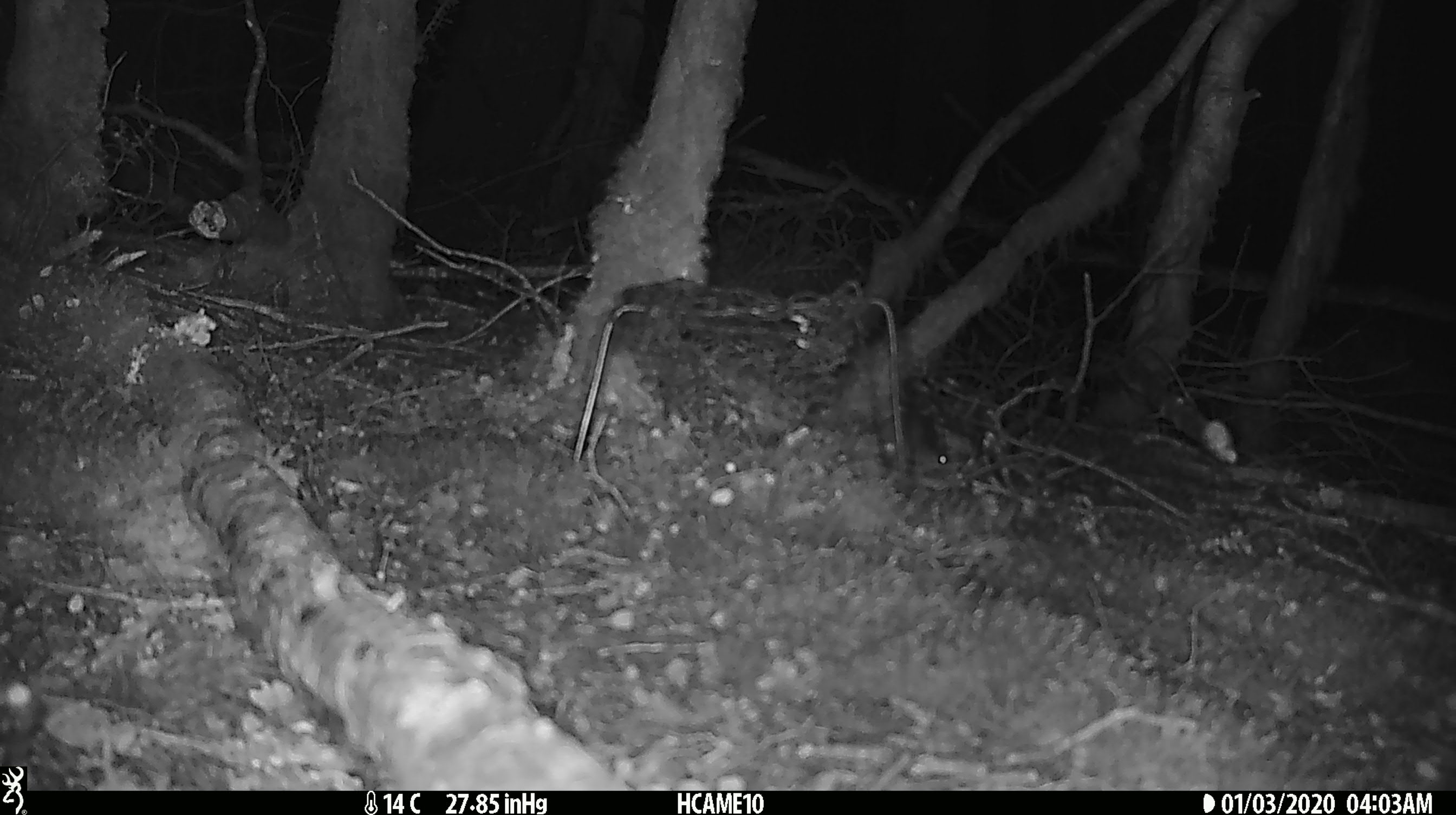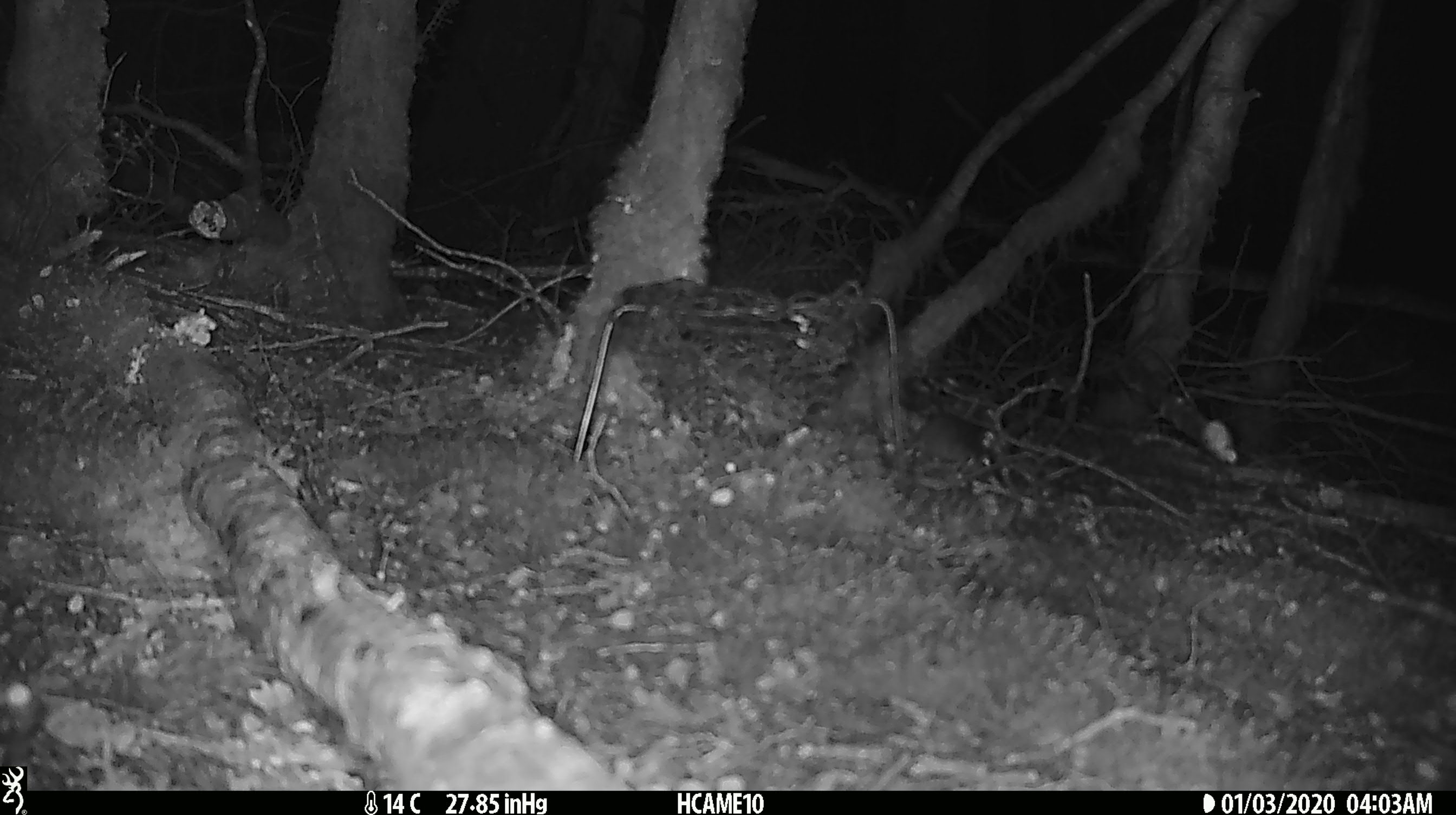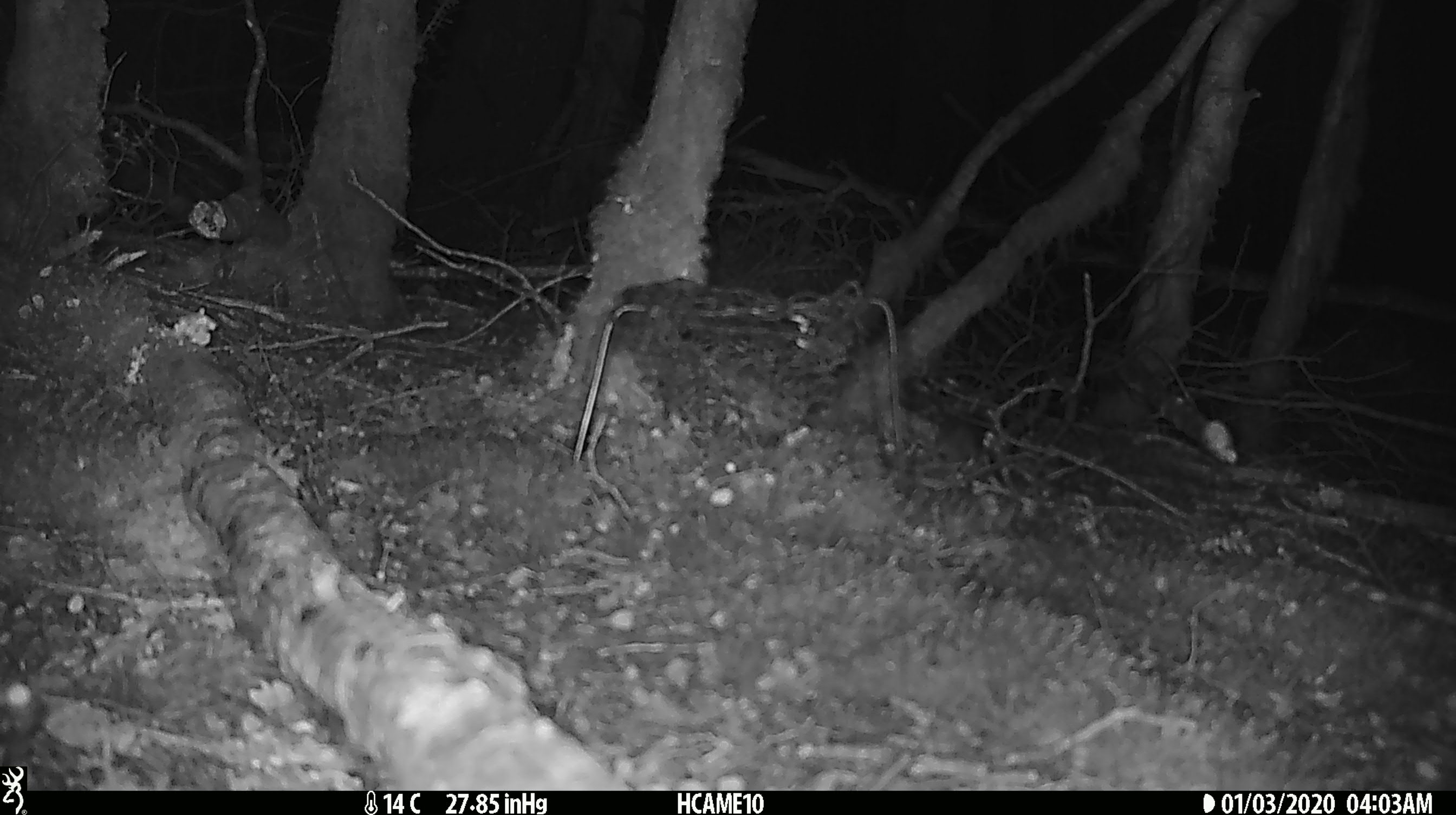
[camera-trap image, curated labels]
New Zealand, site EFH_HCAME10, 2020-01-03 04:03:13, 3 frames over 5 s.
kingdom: Animalia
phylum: Chordata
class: Mammalia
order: Rodentia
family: Muridae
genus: Mus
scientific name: Mus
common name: mouse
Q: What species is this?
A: Mouse (Mus).